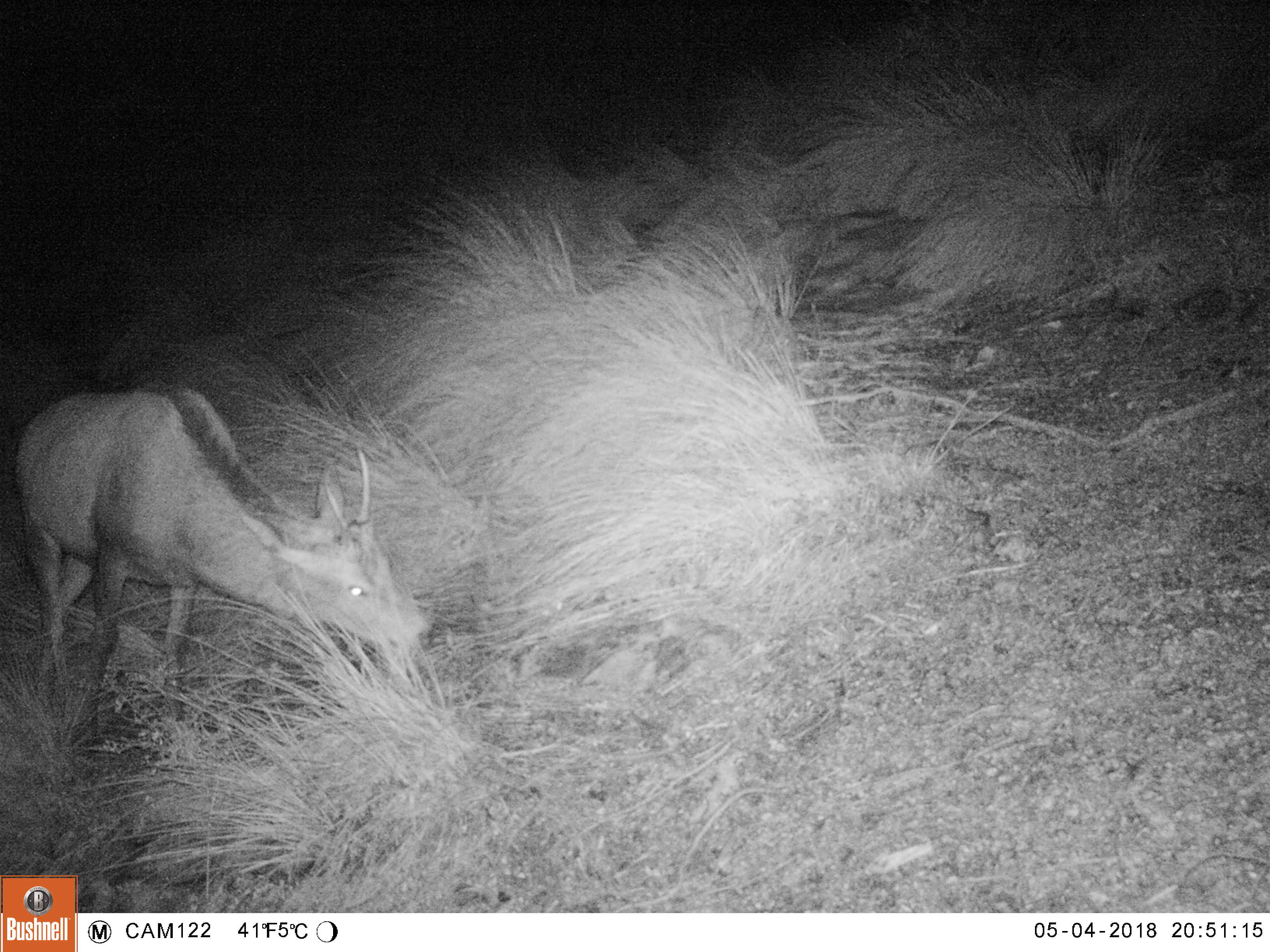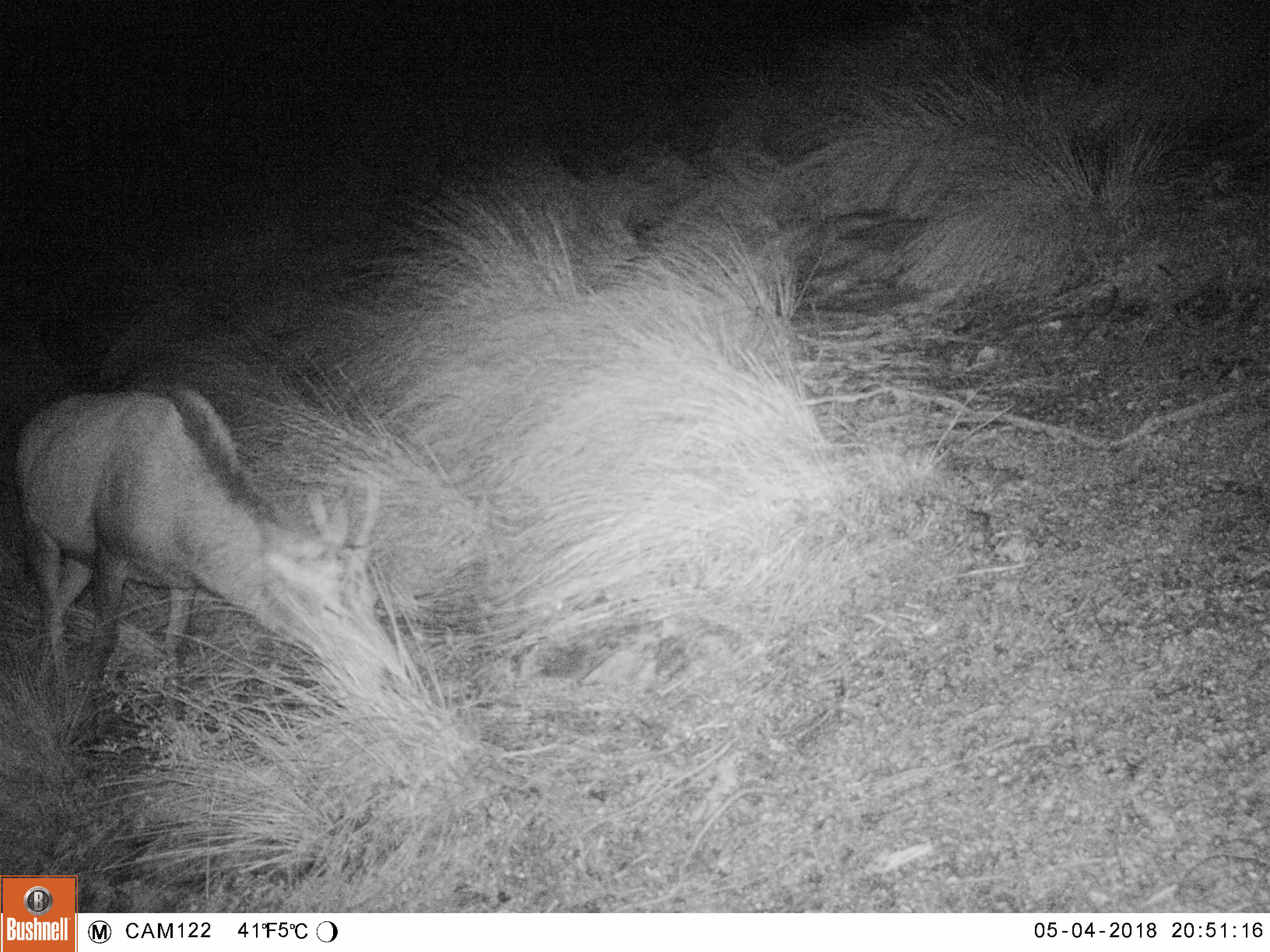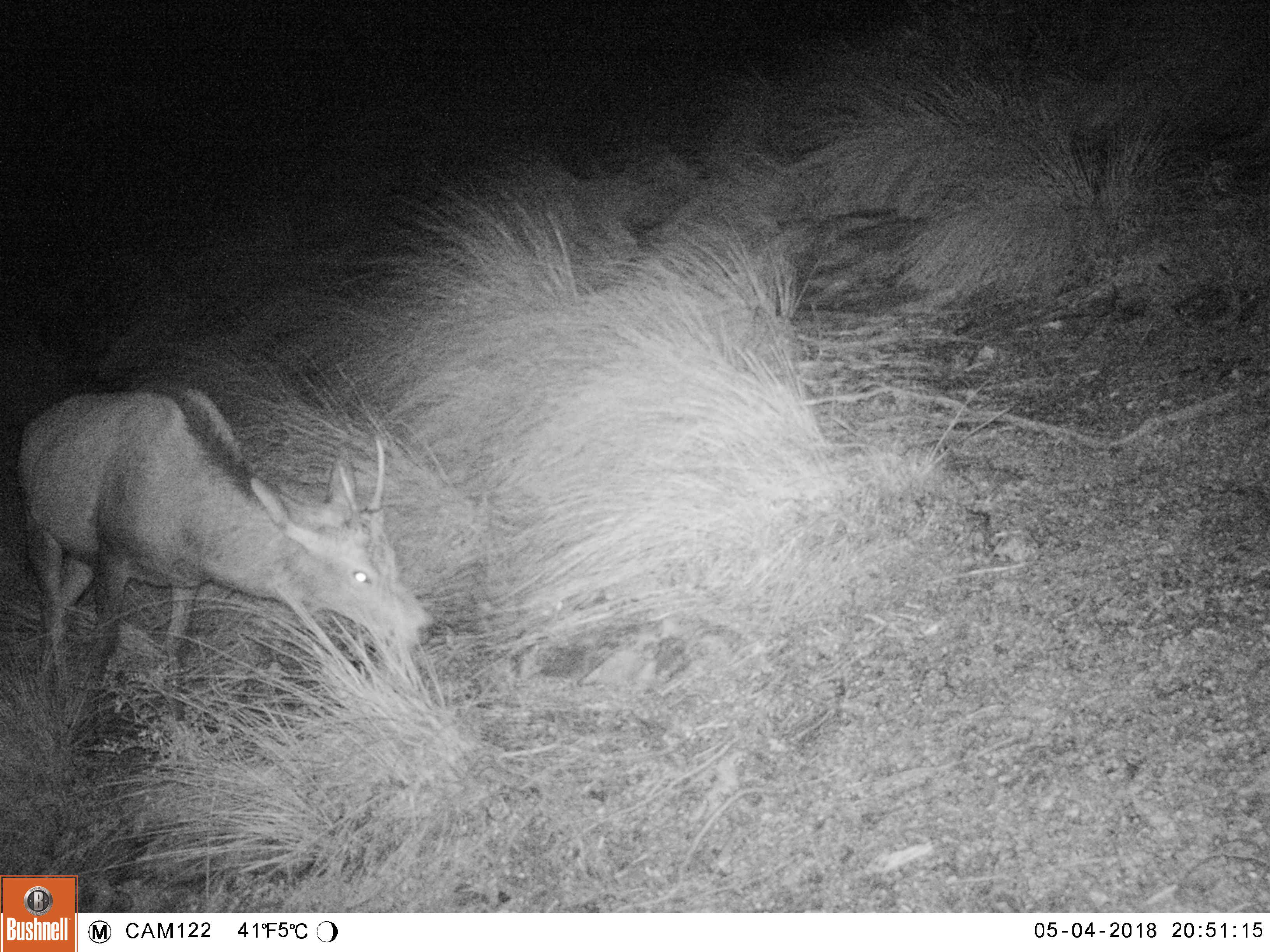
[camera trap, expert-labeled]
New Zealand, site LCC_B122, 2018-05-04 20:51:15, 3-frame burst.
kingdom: Animalia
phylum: Chordata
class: Mammalia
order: Artiodactyla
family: Cervidae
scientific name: Cervidae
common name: deer